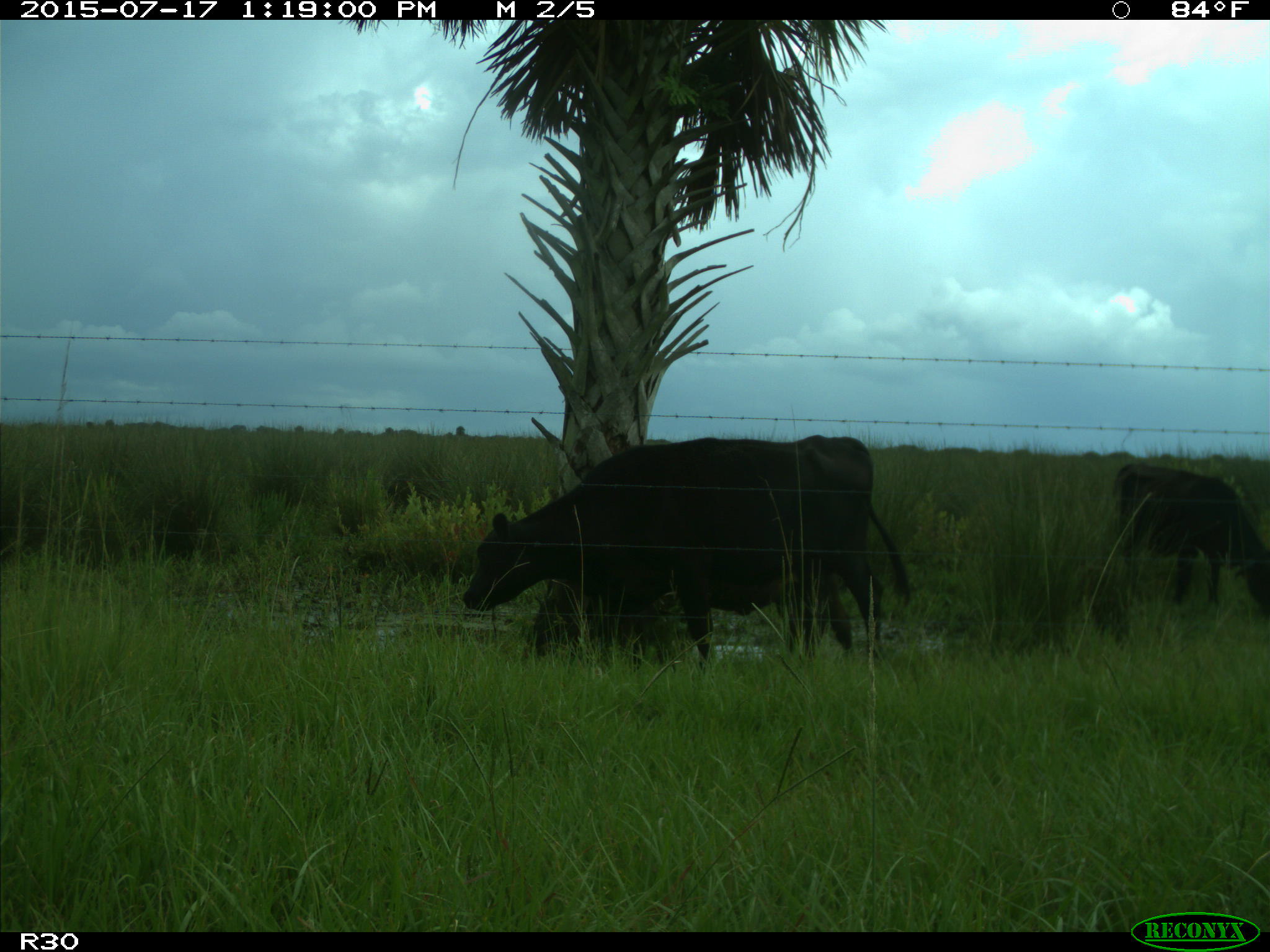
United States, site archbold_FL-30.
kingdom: Animalia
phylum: Chordata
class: Mammalia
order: Artiodactyla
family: Bovidae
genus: Bos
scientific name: Bos taurus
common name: domestic cow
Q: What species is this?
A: Bos taurus (domestic cow).